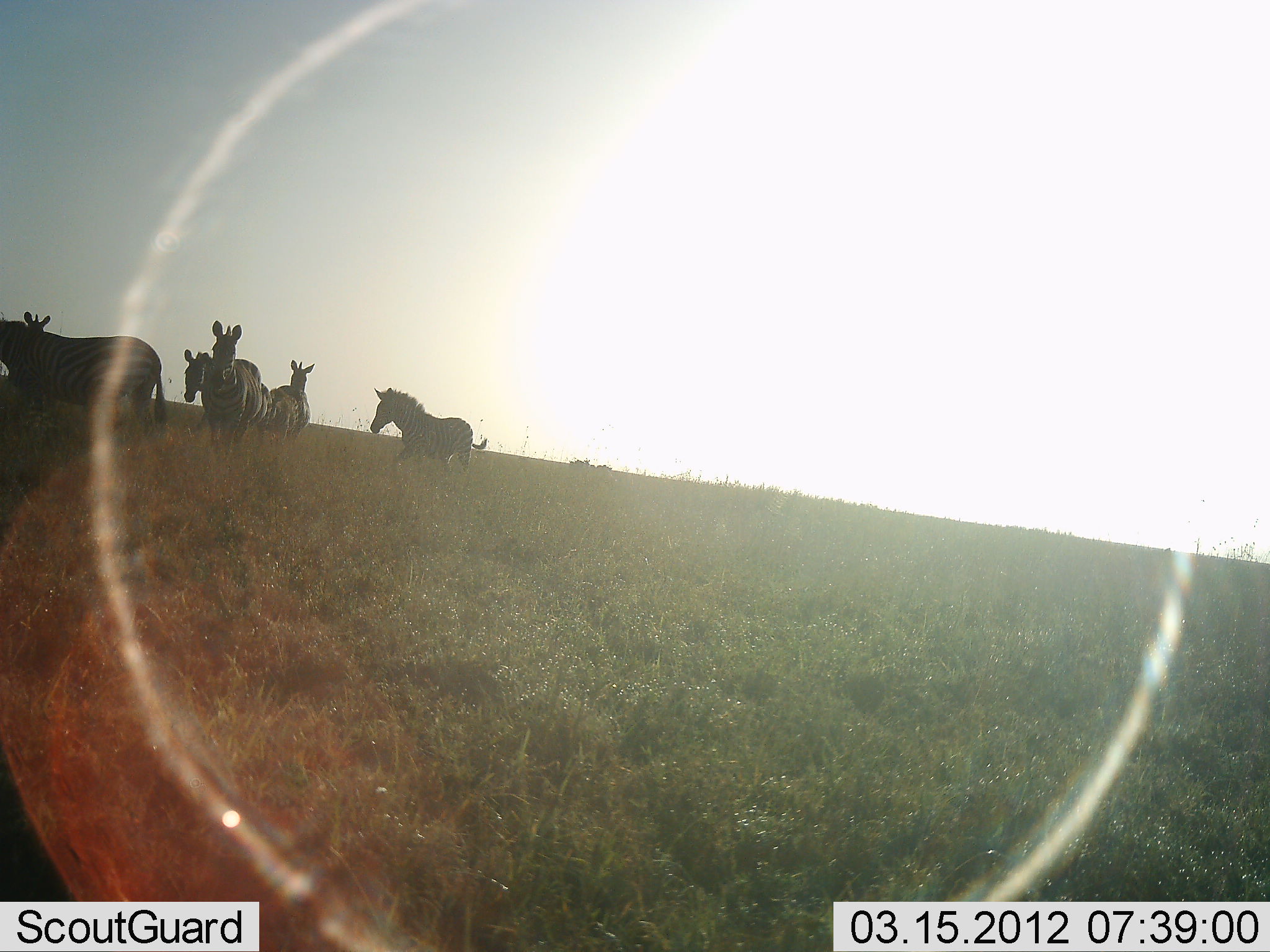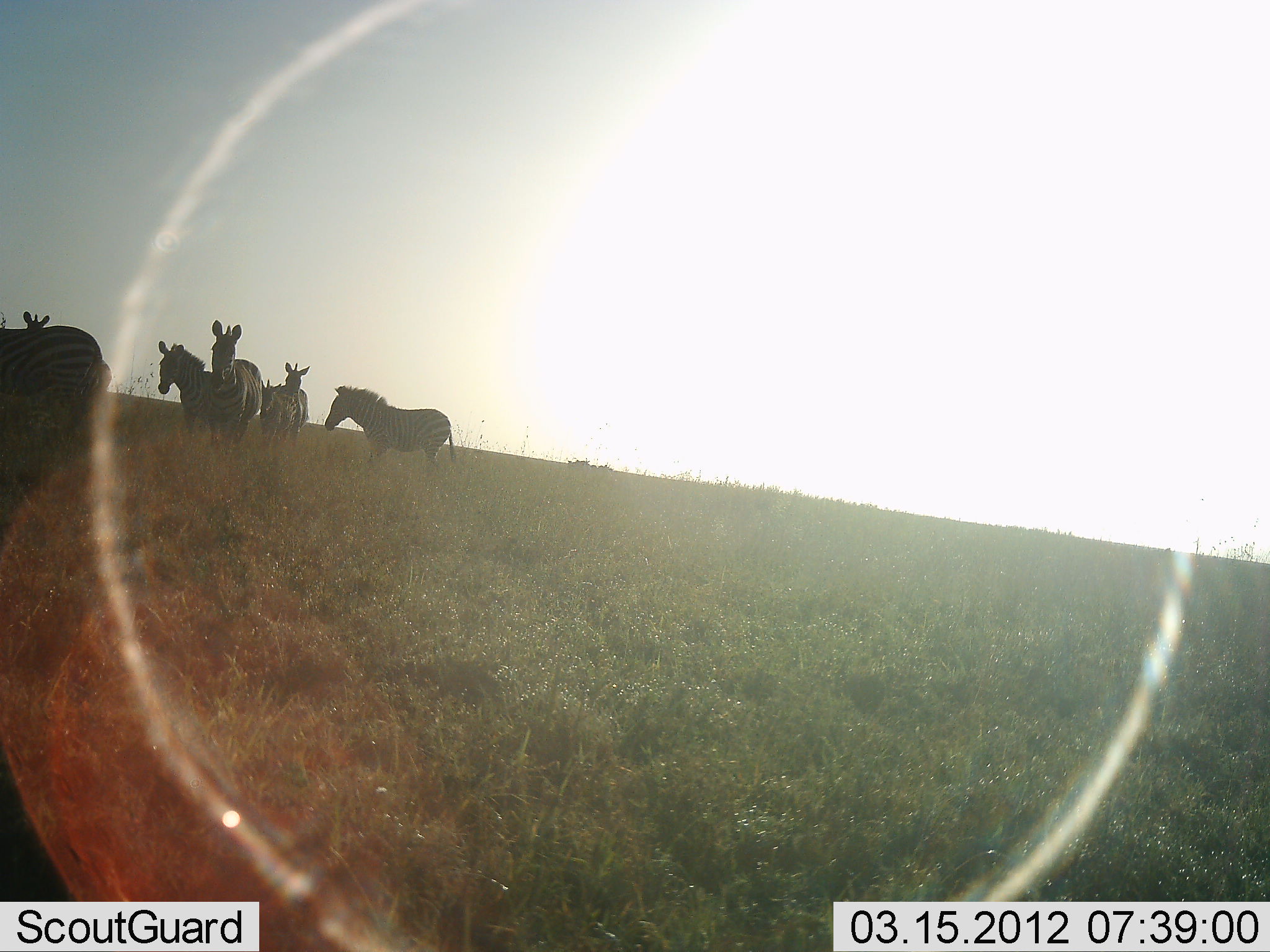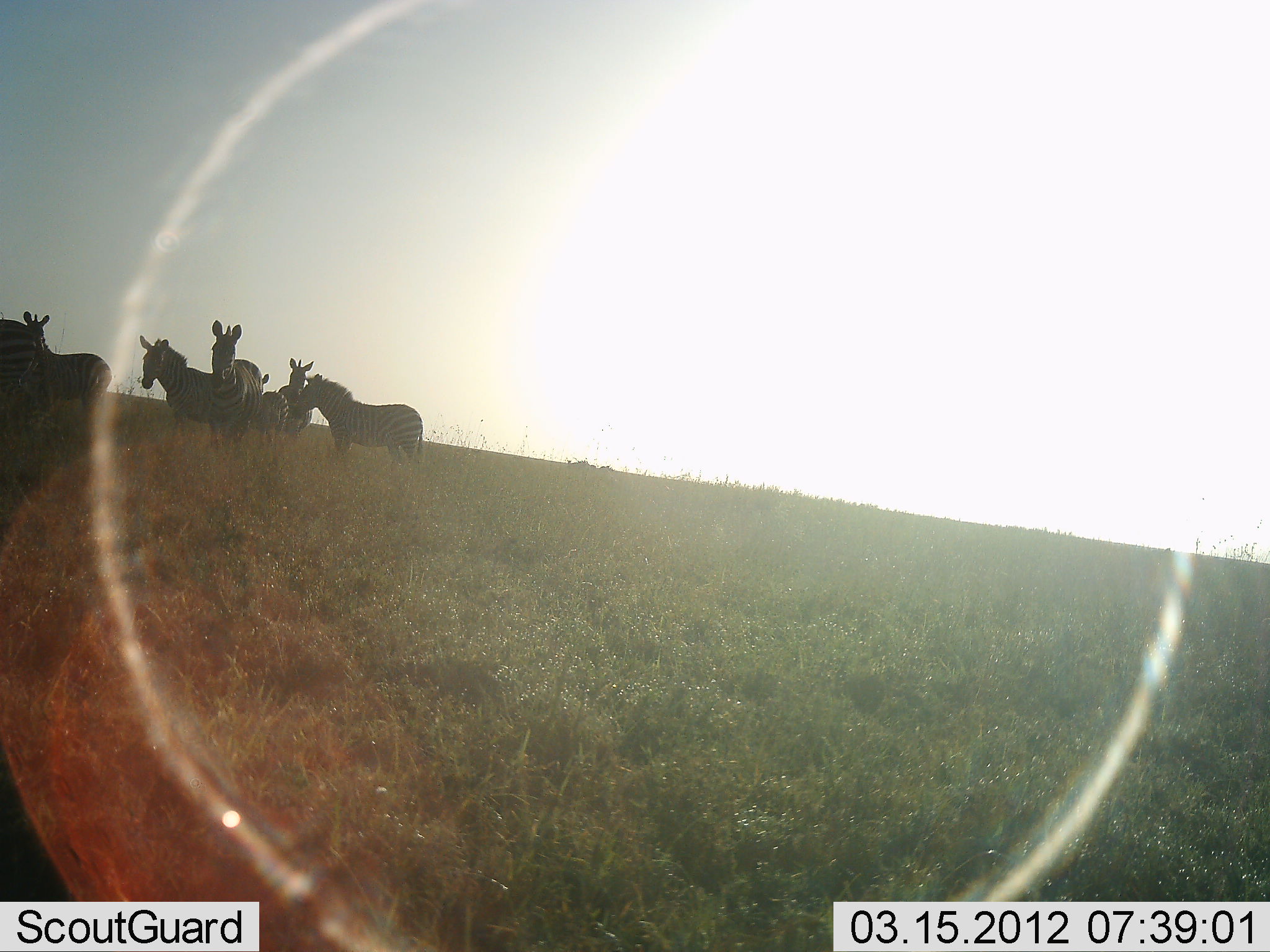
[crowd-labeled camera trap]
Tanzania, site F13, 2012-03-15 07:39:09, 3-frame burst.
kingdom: Animalia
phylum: Chordata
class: Mammalia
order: Perissodactyla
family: Equidae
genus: Equus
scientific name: Equus quagga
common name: plains zebra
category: zebra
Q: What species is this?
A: Zebra (plains zebra) (Equus quagga).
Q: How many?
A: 7.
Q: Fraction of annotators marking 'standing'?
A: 62%.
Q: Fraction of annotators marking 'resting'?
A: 0%.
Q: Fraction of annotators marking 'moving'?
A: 69%.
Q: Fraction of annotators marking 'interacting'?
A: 6%.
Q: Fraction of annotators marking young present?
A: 6%.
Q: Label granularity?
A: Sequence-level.